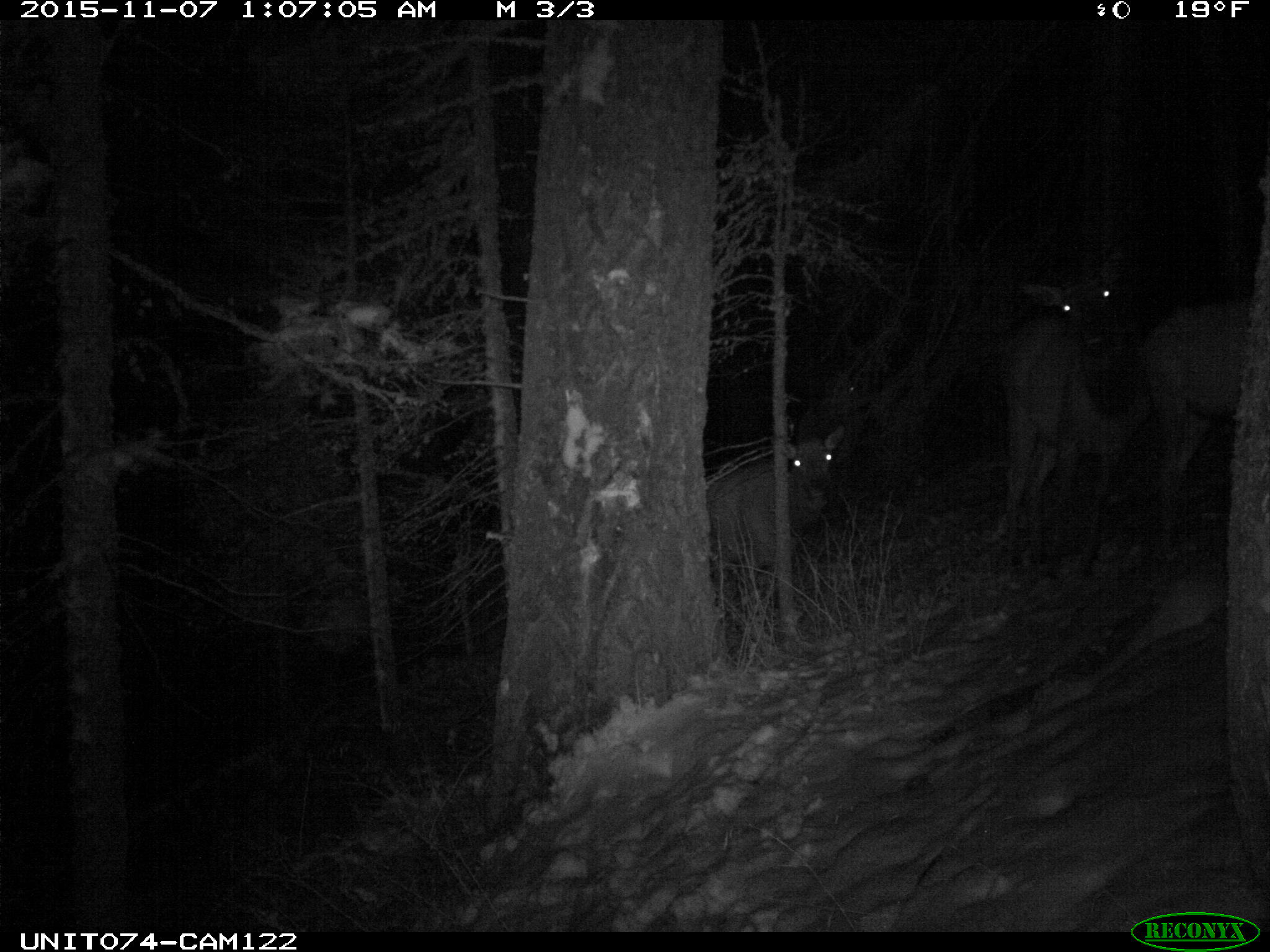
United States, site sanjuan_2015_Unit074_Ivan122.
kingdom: Animalia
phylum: Chordata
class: Mammalia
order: Artiodactyla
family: Cervidae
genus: Cervus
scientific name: Cervus elaphus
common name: red deer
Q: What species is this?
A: Cervus elaphus (red deer).